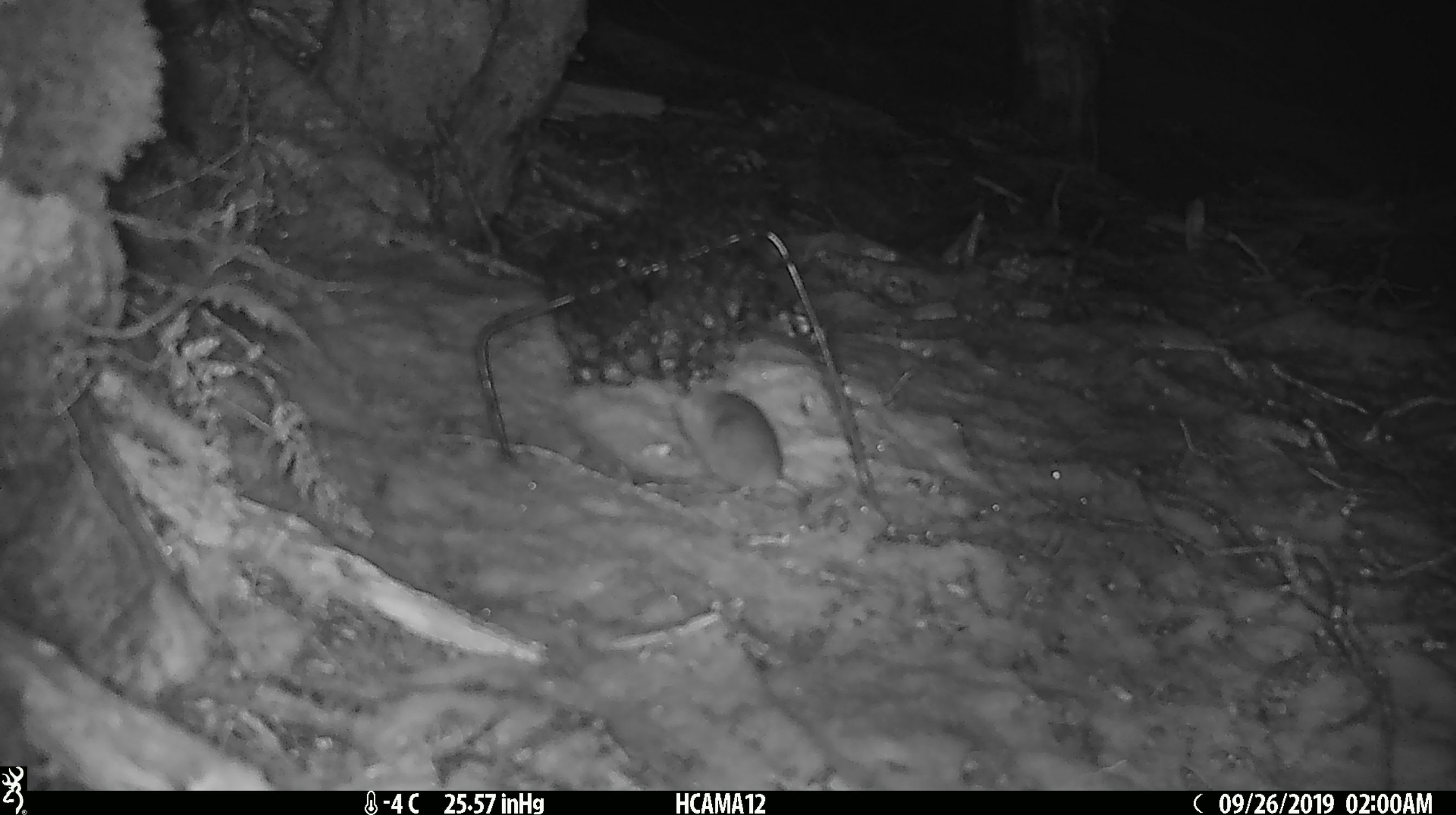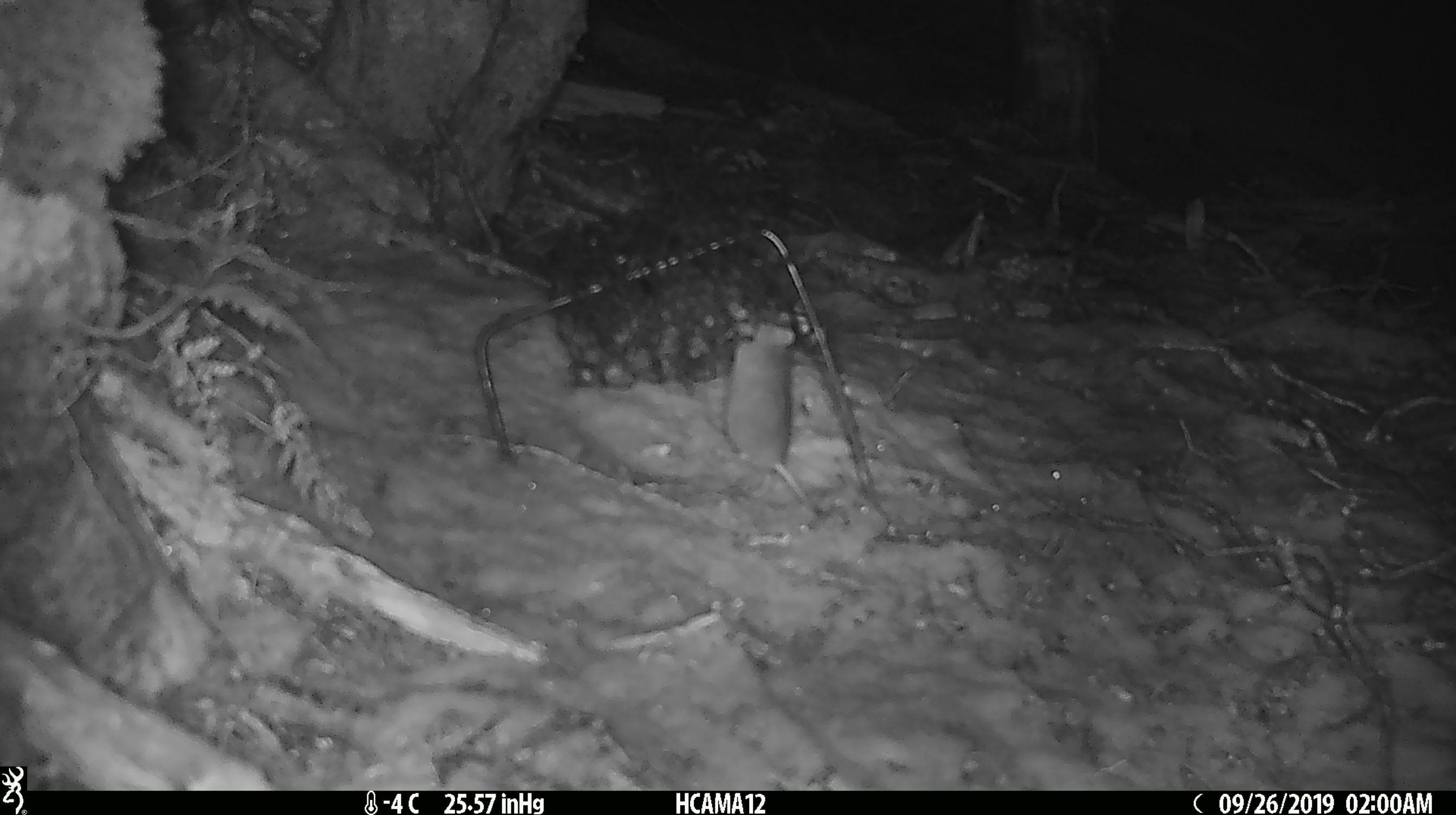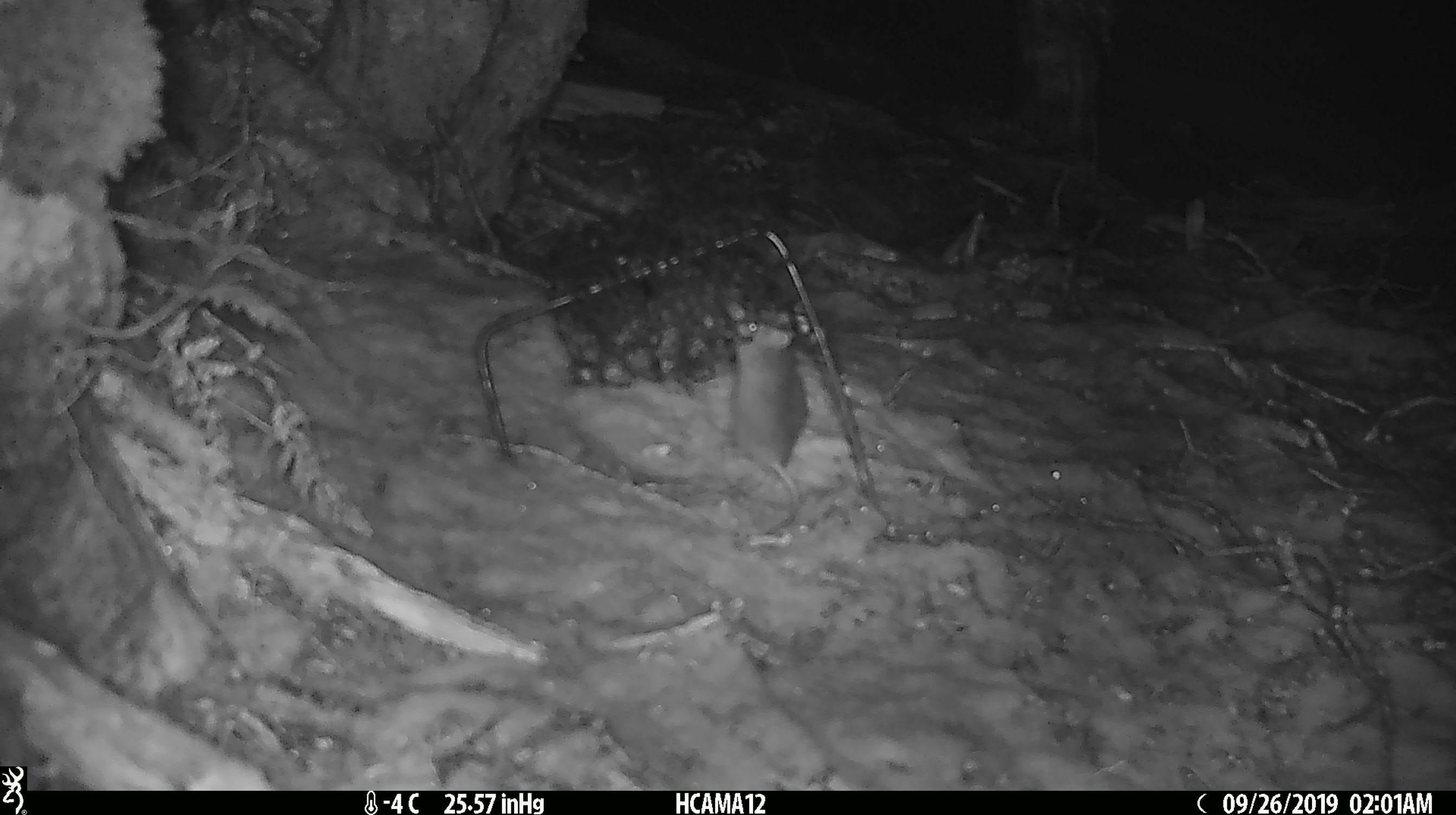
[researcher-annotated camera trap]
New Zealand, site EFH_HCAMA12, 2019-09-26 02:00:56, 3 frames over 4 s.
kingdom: Animalia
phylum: Chordata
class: Mammalia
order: Rodentia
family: Muridae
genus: Mus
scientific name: Mus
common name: mouse